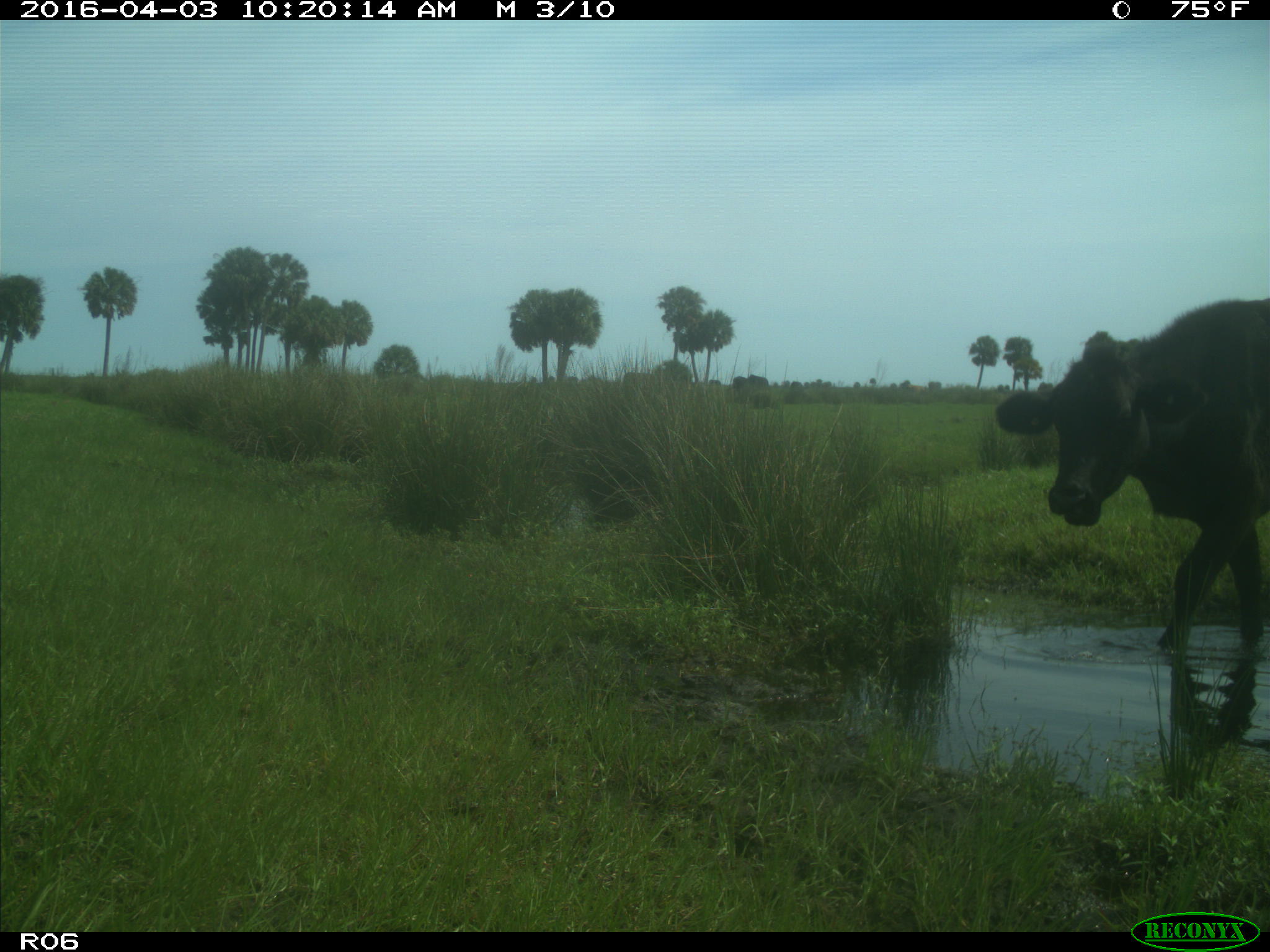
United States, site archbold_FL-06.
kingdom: Animalia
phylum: Chordata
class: Mammalia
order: Artiodactyla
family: Bovidae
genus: Bos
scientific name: Bos taurus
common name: domestic cow